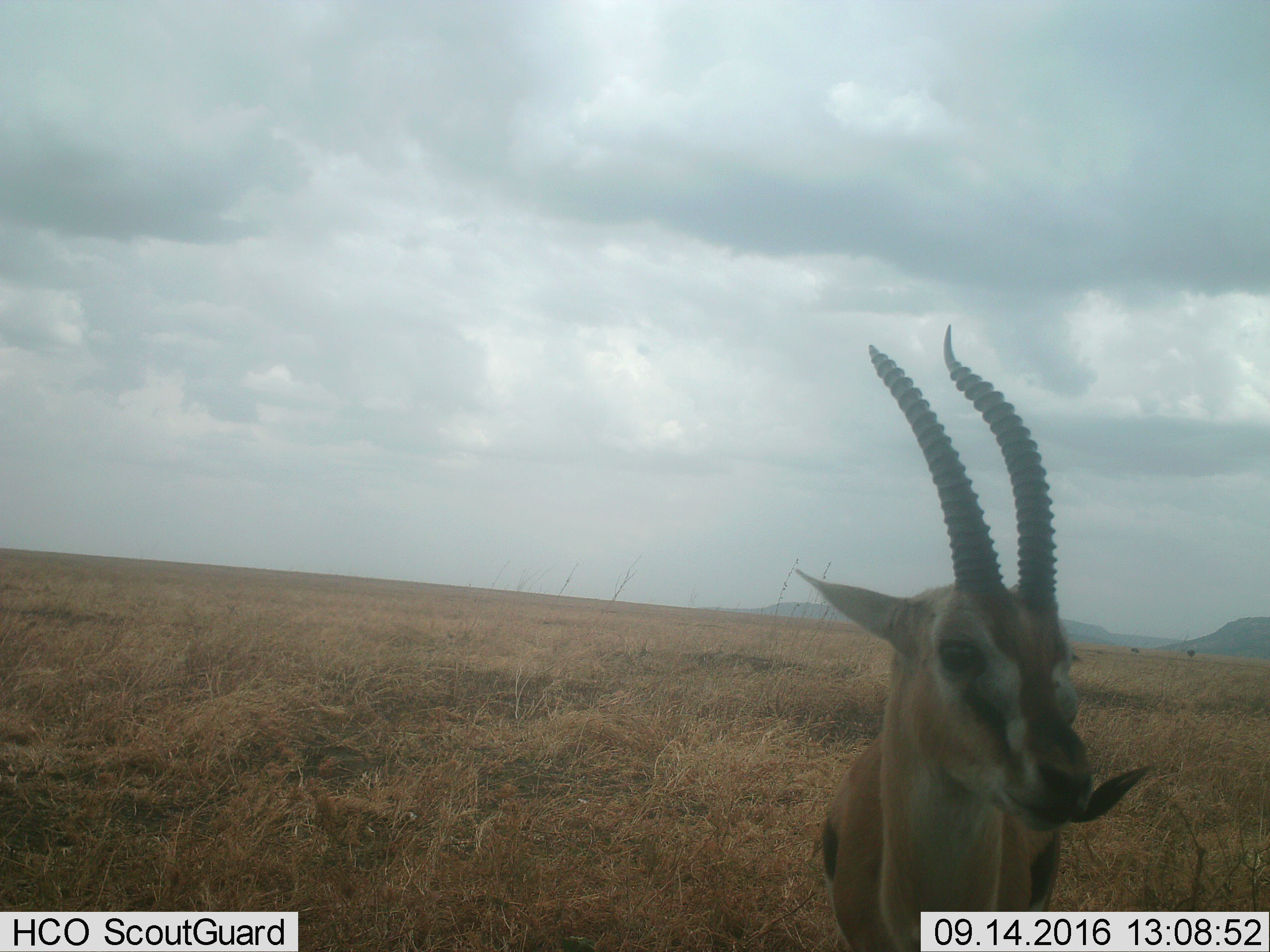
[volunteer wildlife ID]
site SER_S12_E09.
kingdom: Animalia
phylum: Chordata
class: Mammalia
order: Artiodactyla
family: Bovidae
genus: Eudorcas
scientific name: Eudorcas thomsonii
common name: thomson's gazelle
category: gazellethomsons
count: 1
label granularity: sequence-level